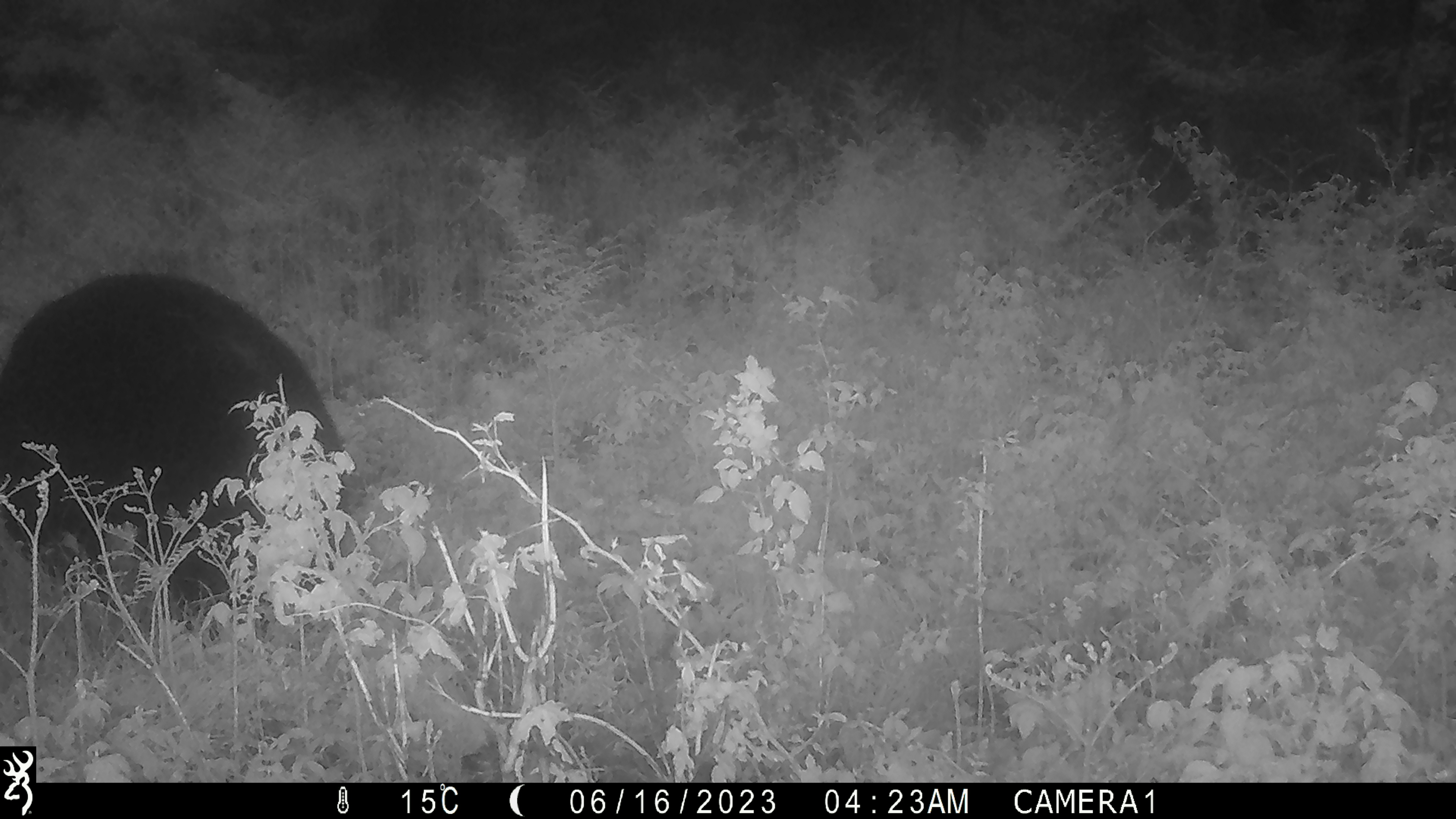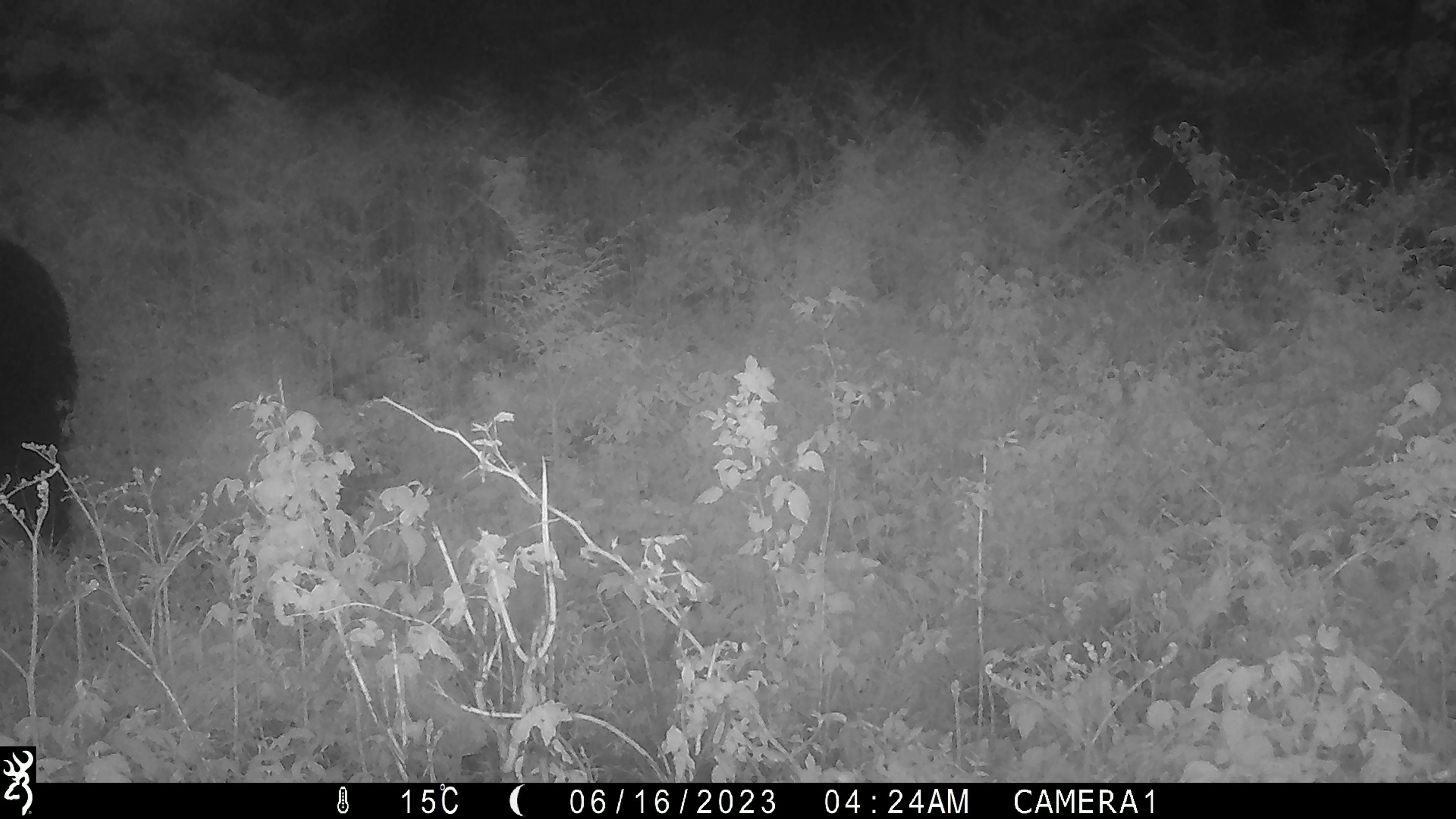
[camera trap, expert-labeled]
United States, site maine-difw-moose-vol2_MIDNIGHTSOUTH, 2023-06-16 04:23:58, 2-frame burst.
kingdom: Animalia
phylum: Chordata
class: Mammalia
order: Carnivora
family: Ursidae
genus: Ursus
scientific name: Ursus americanus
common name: black bear